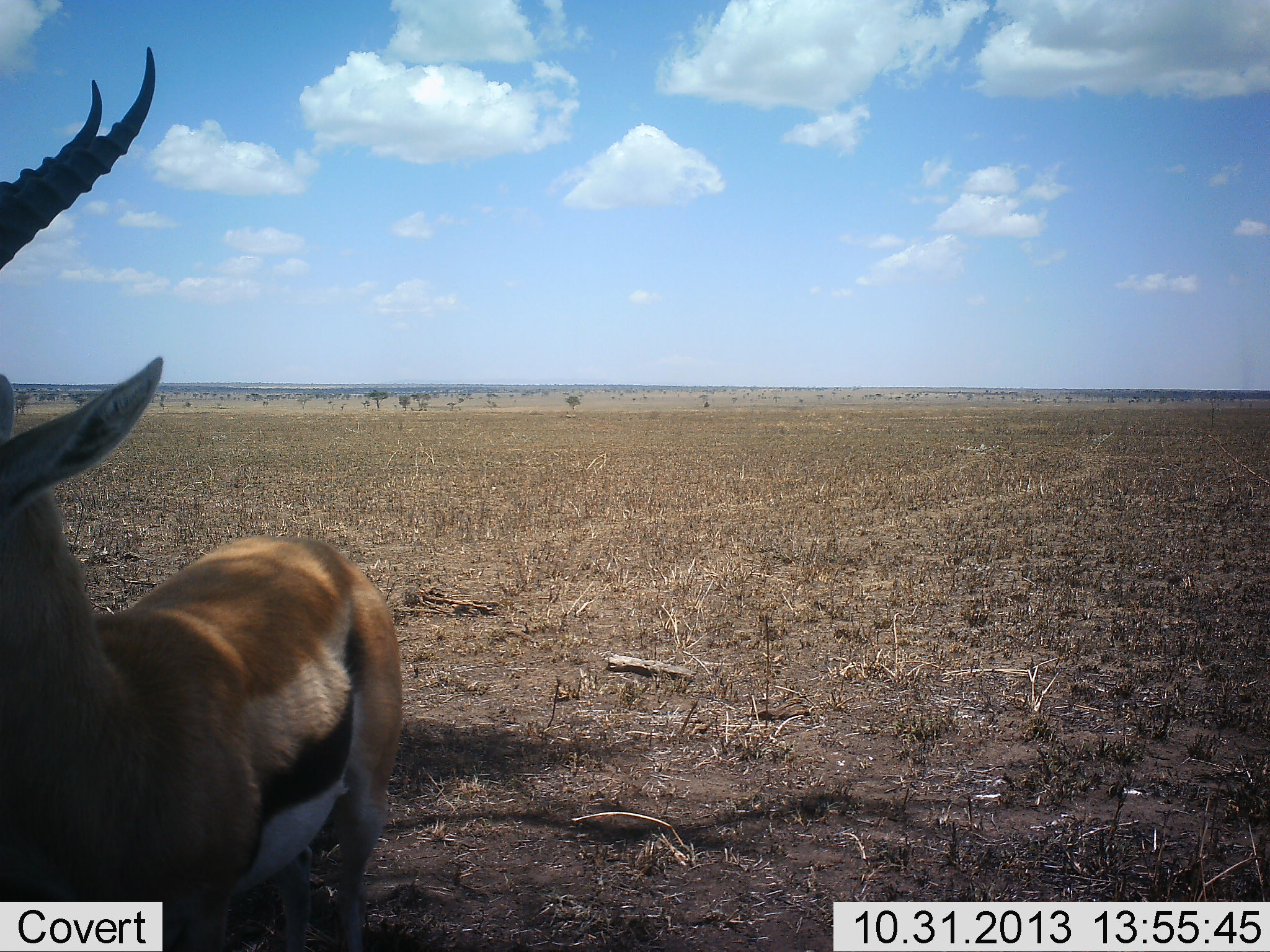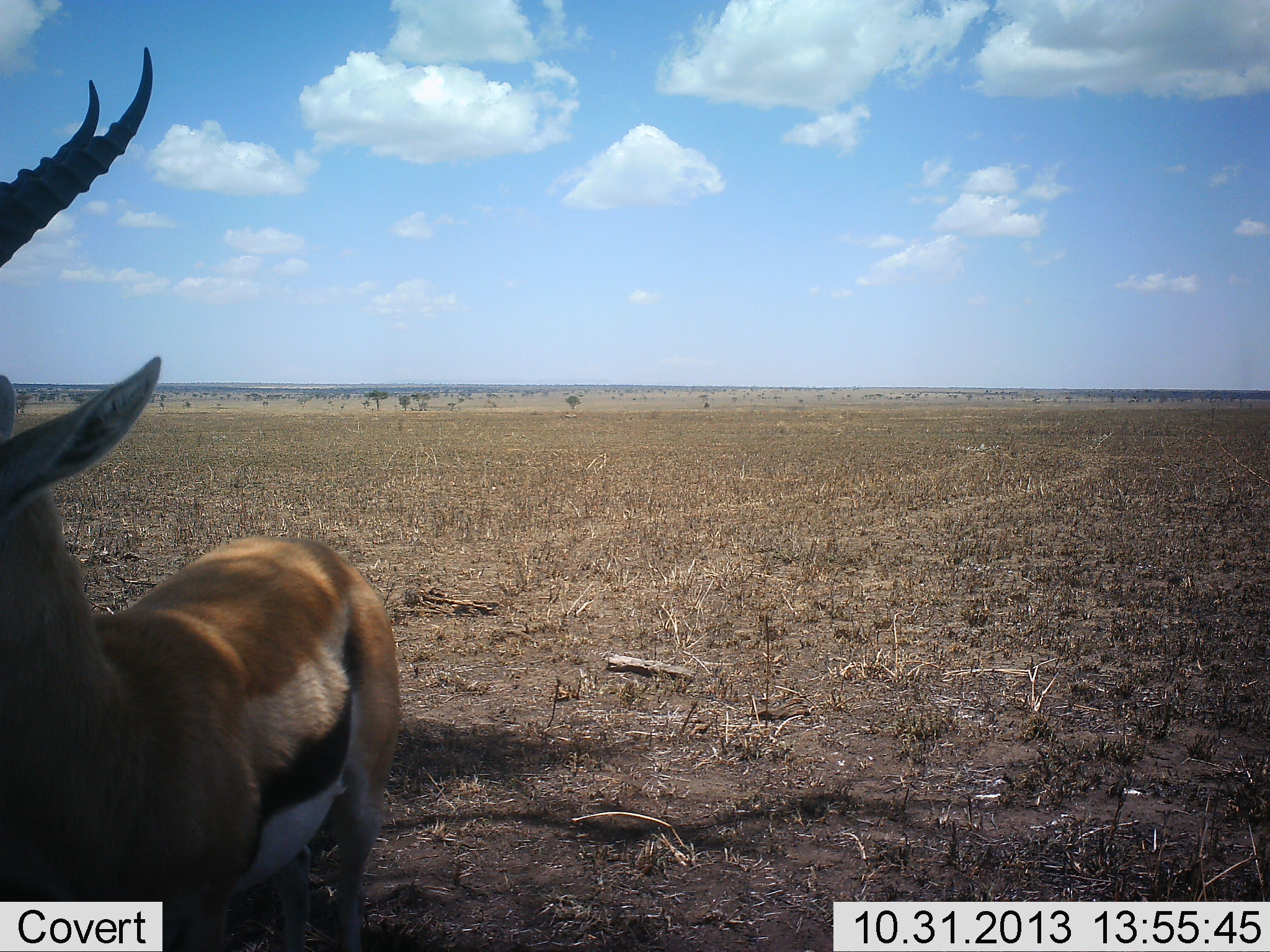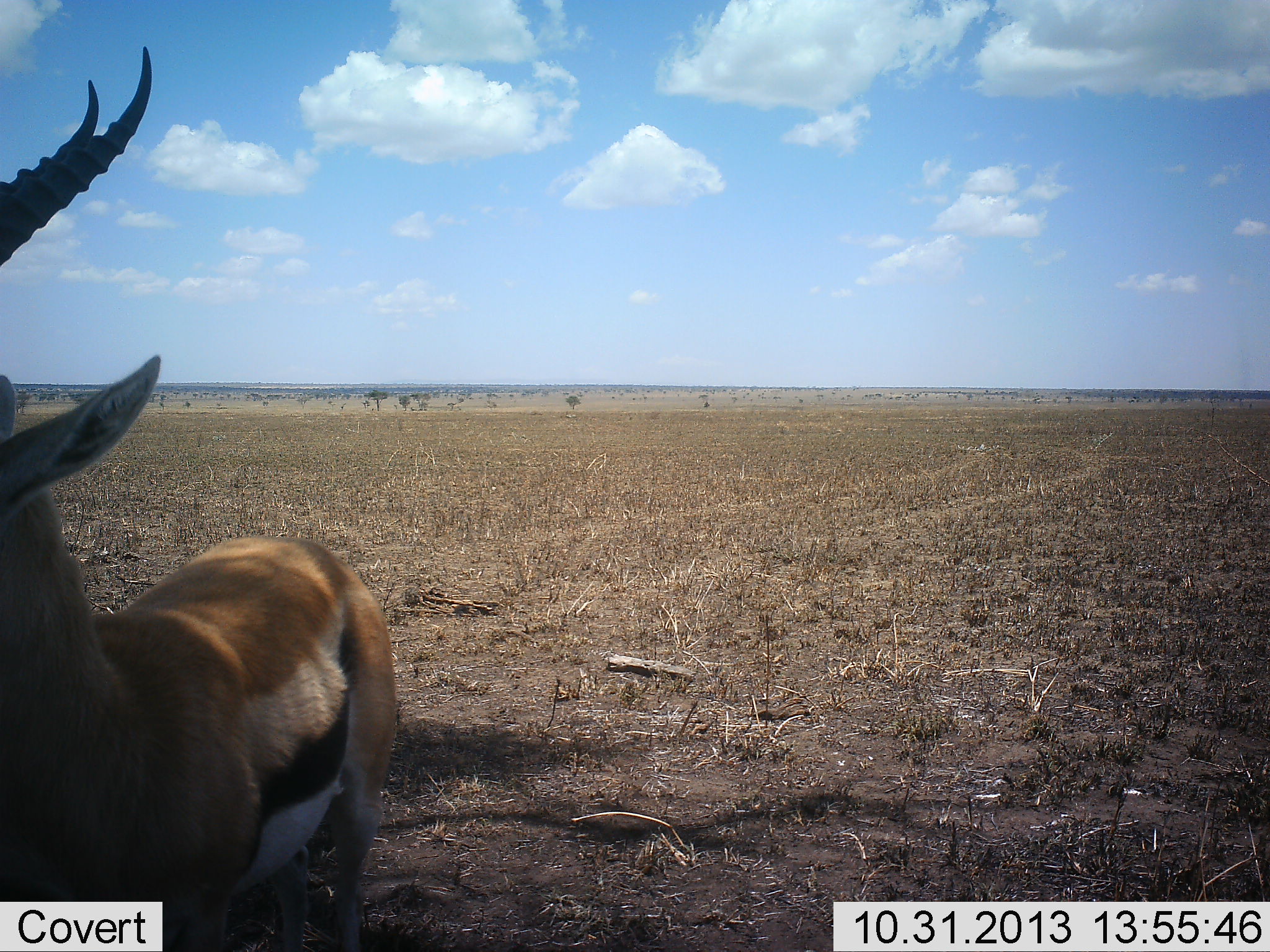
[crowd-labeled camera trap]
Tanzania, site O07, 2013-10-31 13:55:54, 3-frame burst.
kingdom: Animalia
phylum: Chordata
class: Mammalia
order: Artiodactyla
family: Bovidae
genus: Eudorcas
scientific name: Eudorcas thomsonii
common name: thomson's gazelle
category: gazellethomsons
Gazellethomsons (thomson's gazelle) (Eudorcas thomsonii), count 1. Behavior (volunteer vote fractions): standing 90%, resting 10%, moving 0%, interacting 0%. Young present (vote fraction): 0%. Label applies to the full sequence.